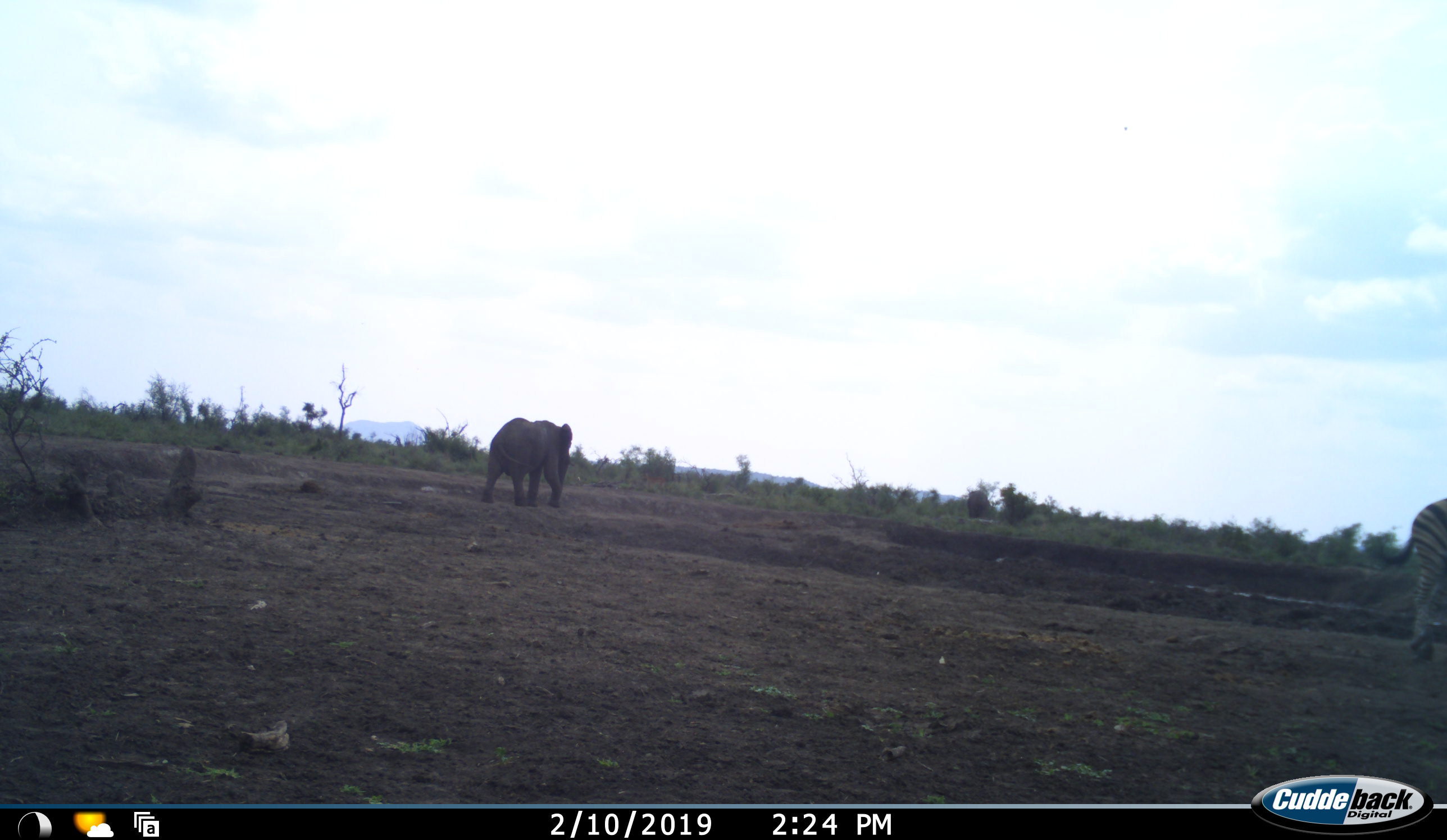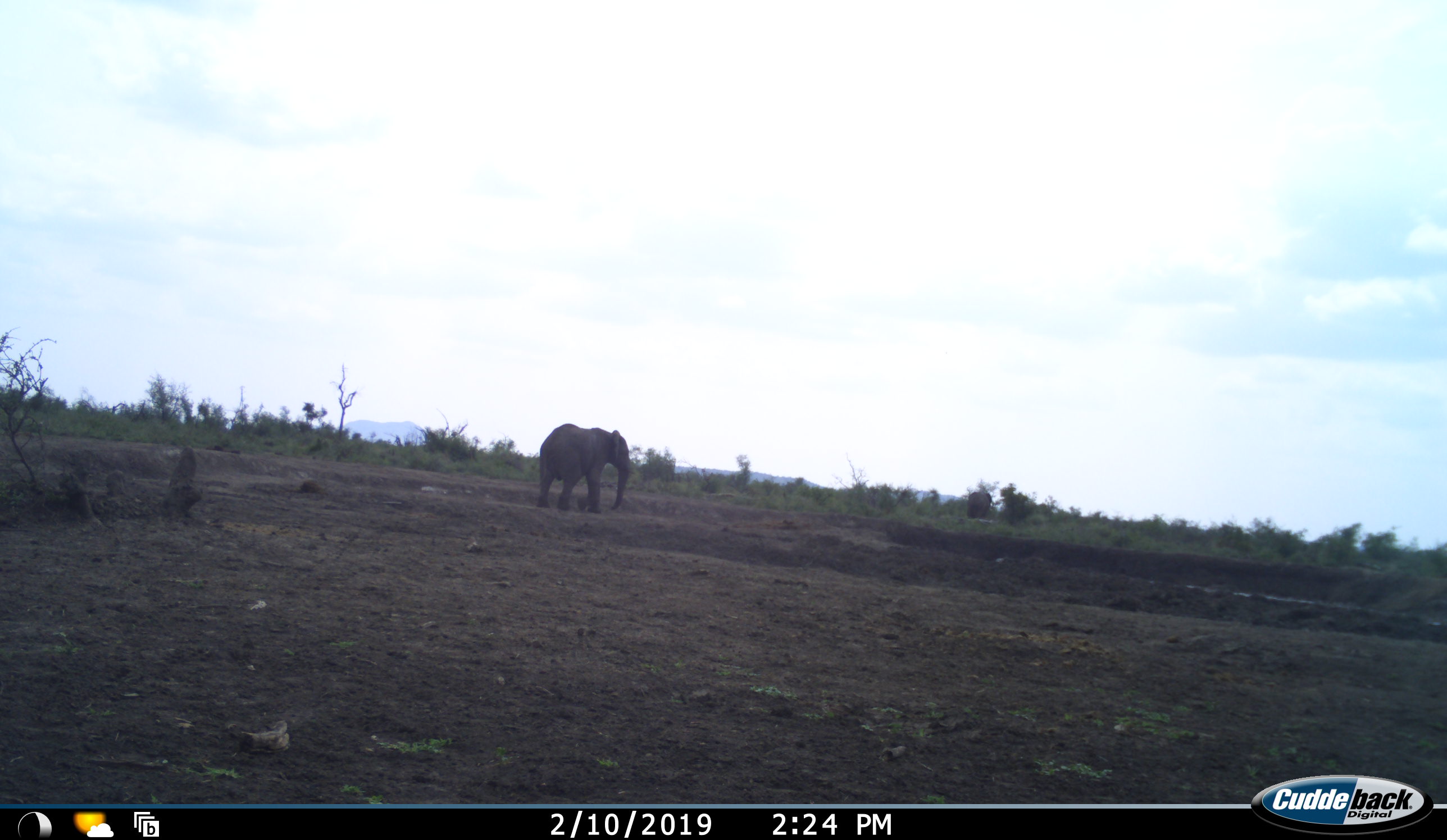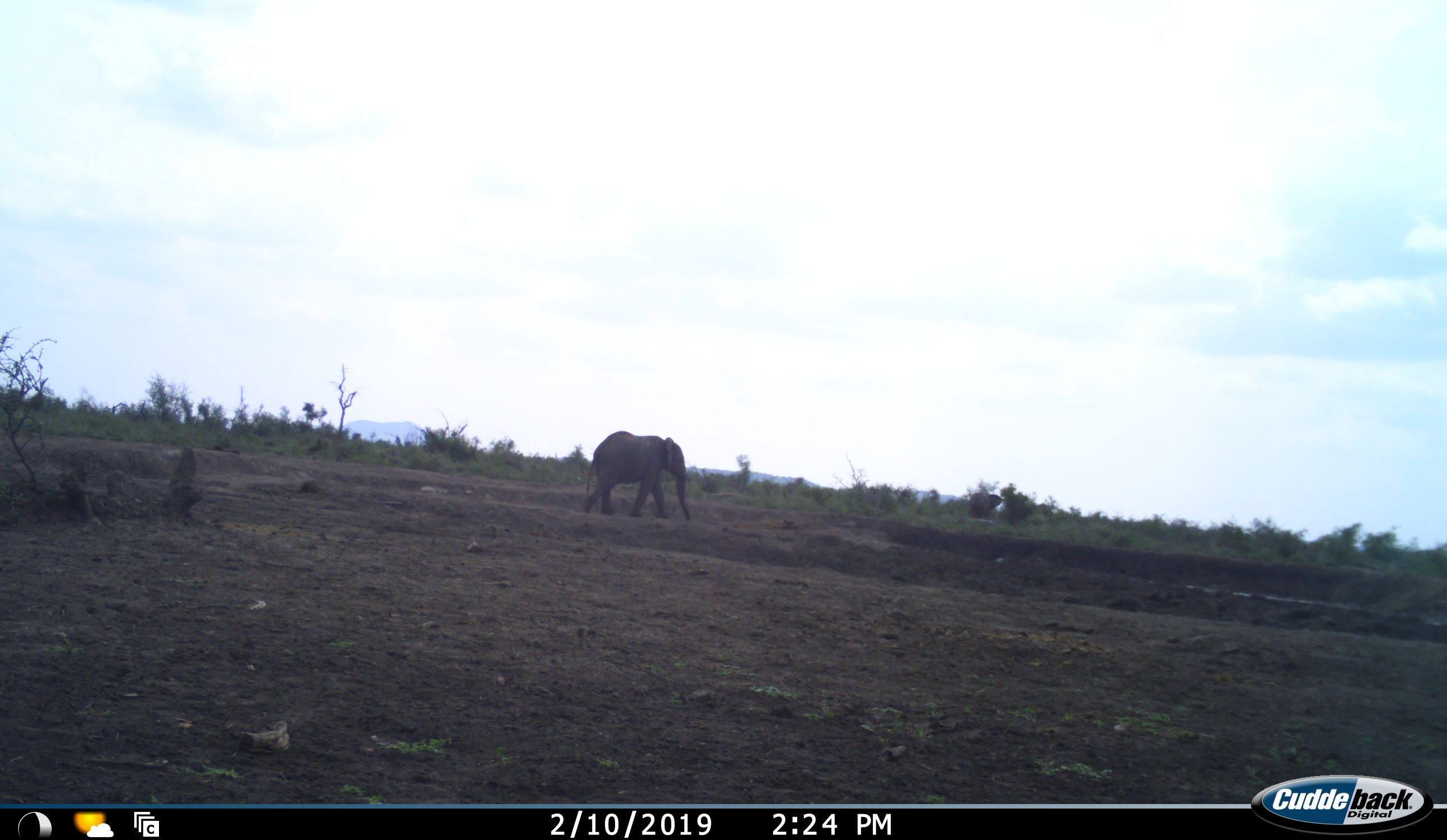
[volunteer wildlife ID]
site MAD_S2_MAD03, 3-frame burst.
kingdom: Animalia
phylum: Chordata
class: Mammalia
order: Proboscidea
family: Elephantidae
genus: Loxodonta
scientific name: Loxodonta africana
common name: african bush elephant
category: elephant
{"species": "elephant (african bush elephant) (Loxodonta africana)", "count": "2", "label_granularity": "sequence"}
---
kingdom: Animalia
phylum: Chordata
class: Mammalia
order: Perissodactyla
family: Equidae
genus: Equus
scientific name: Equus quagga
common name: plains zebra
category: zebraplains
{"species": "zebraplains (plains zebra) (Equus quagga)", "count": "1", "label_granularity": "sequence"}